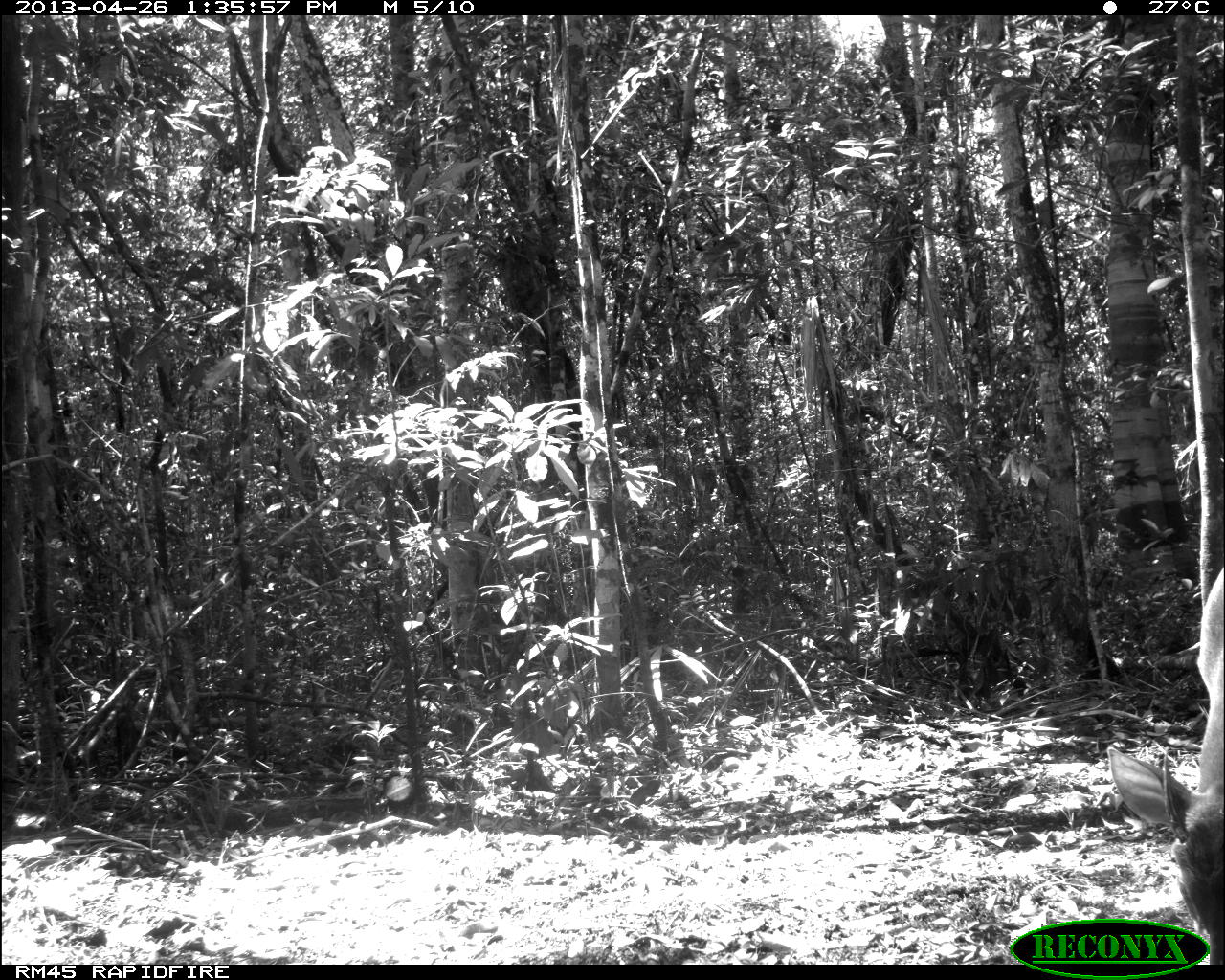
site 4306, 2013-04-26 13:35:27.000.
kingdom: Animalia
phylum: Chordata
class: Mammalia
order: Artiodactyla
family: Cervidae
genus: Odocoileus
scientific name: Odocoileus pandora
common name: yucatán brown brocket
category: mazama pandora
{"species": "mazama pandora (yucatán brown brocket) (Odocoileus pandora)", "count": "1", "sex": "male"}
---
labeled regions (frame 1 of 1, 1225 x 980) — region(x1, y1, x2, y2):
mazama pandora: region(1103, 567, 1220, 965)